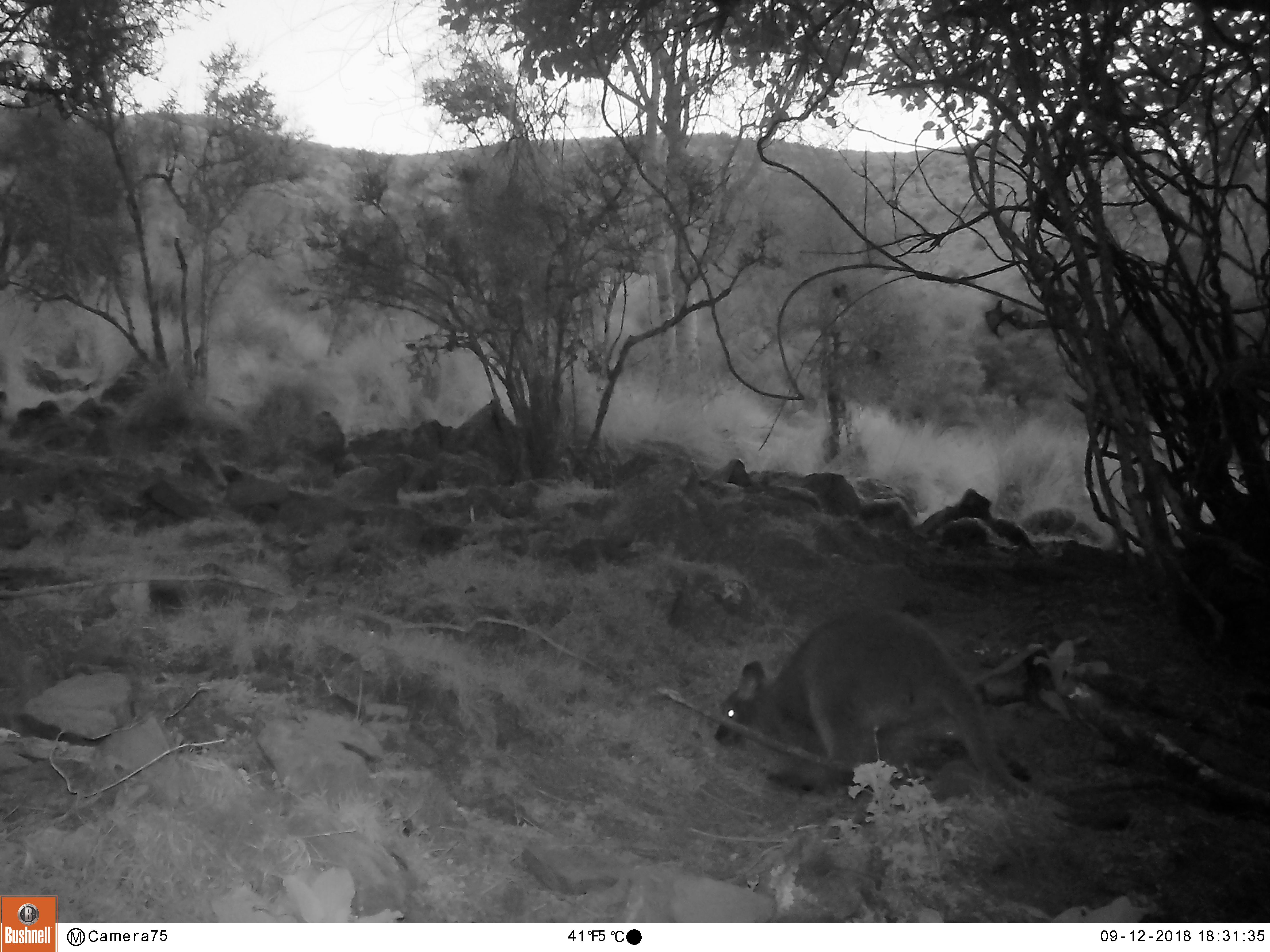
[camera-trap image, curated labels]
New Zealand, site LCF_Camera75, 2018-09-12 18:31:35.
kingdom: Animalia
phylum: Chordata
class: Mammalia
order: Diprotodontia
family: Macropodidae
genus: Notamacropus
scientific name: Notamacropus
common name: wallaby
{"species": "wallaby (Notamacropus)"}